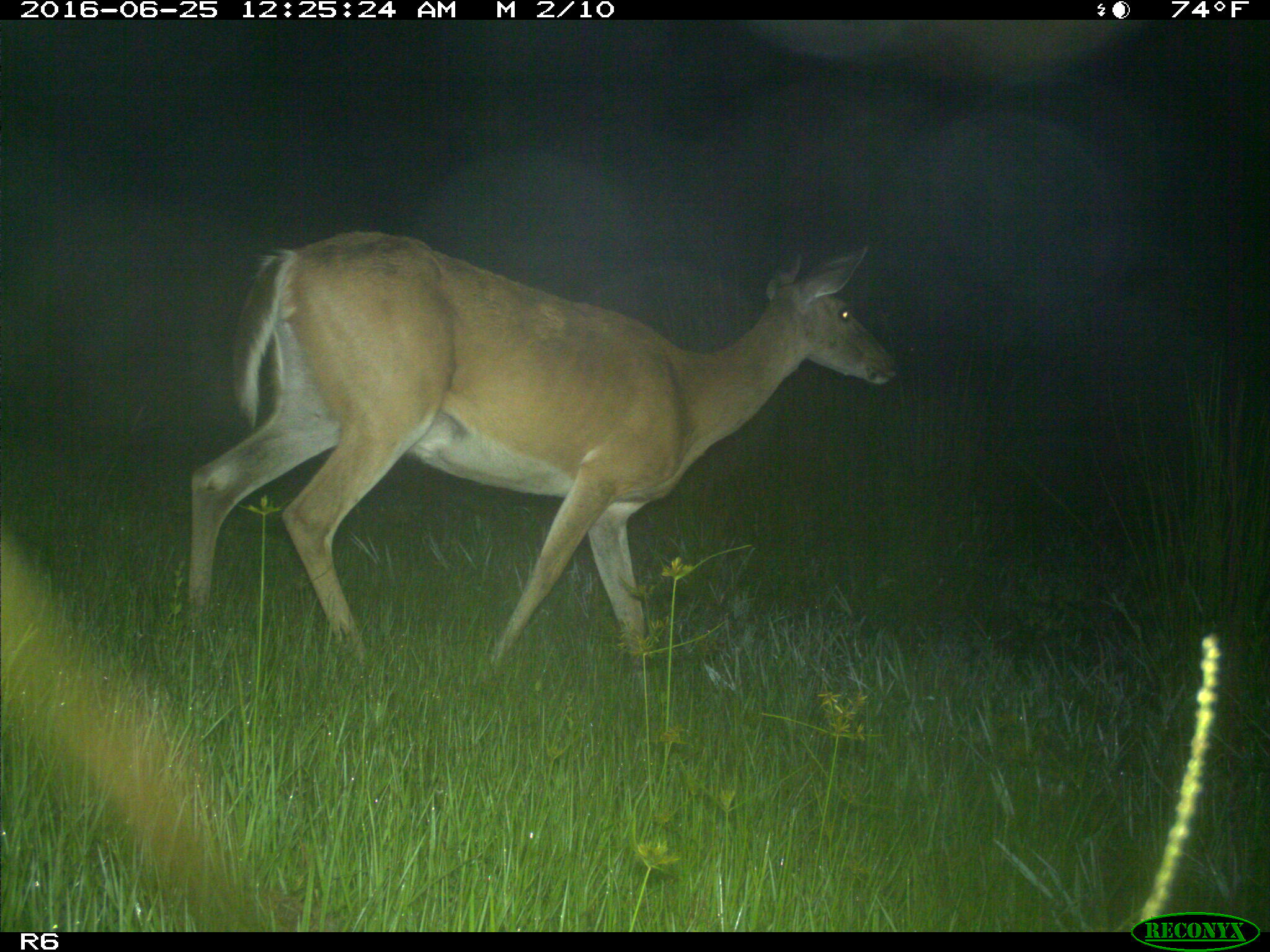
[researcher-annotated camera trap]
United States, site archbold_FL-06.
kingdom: Animalia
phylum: Chordata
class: Mammalia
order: Artiodactyla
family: Cervidae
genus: Odocoileus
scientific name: Odocoileus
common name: deer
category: unidentified deer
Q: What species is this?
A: Unidentified deer (deer) (Odocoileus).